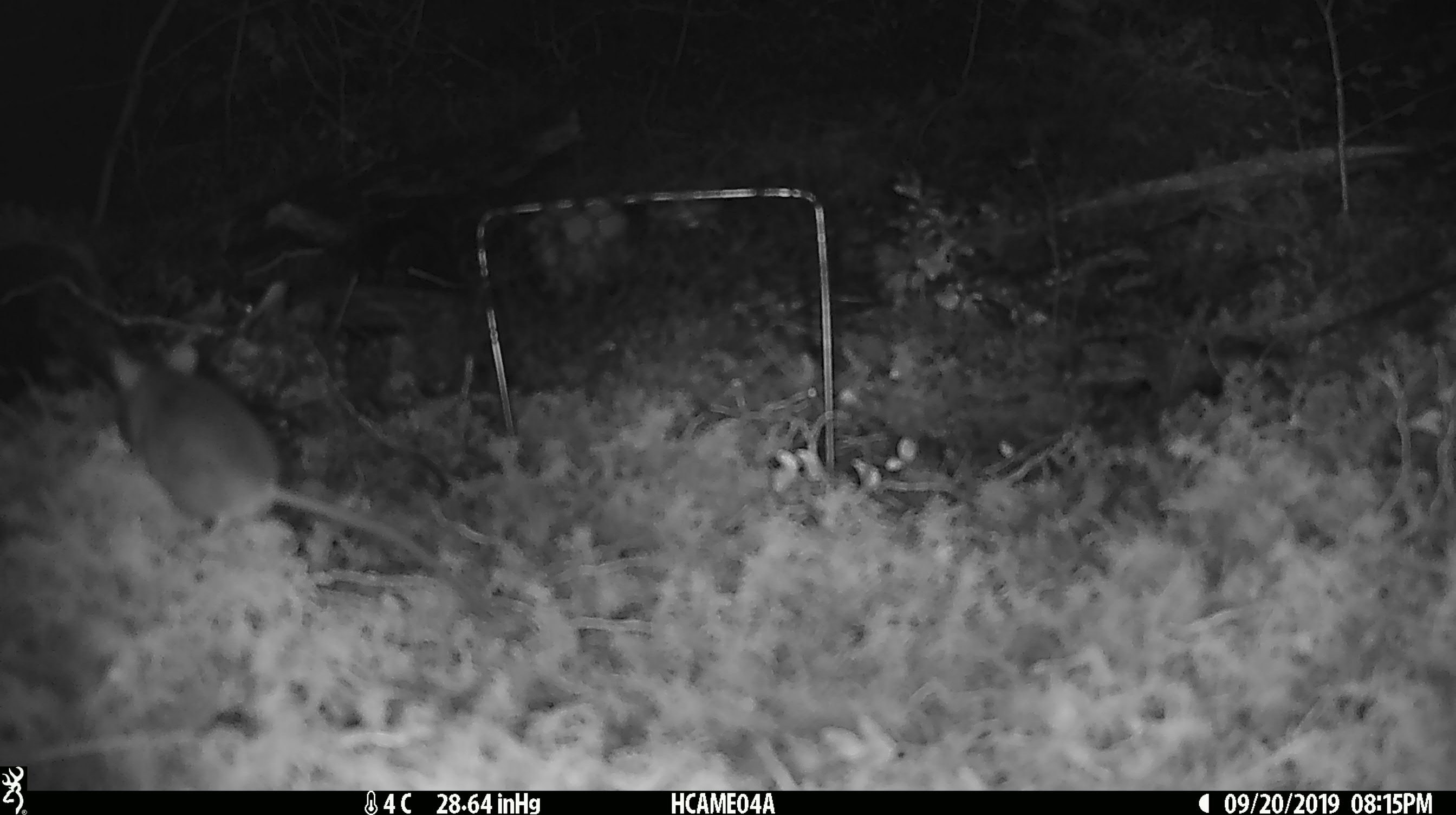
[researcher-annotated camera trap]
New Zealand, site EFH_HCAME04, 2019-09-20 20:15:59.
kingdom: Animalia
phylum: Chordata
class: Mammalia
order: Rodentia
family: Muridae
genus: Mus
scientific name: Mus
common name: mouse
Mouse (Mus).